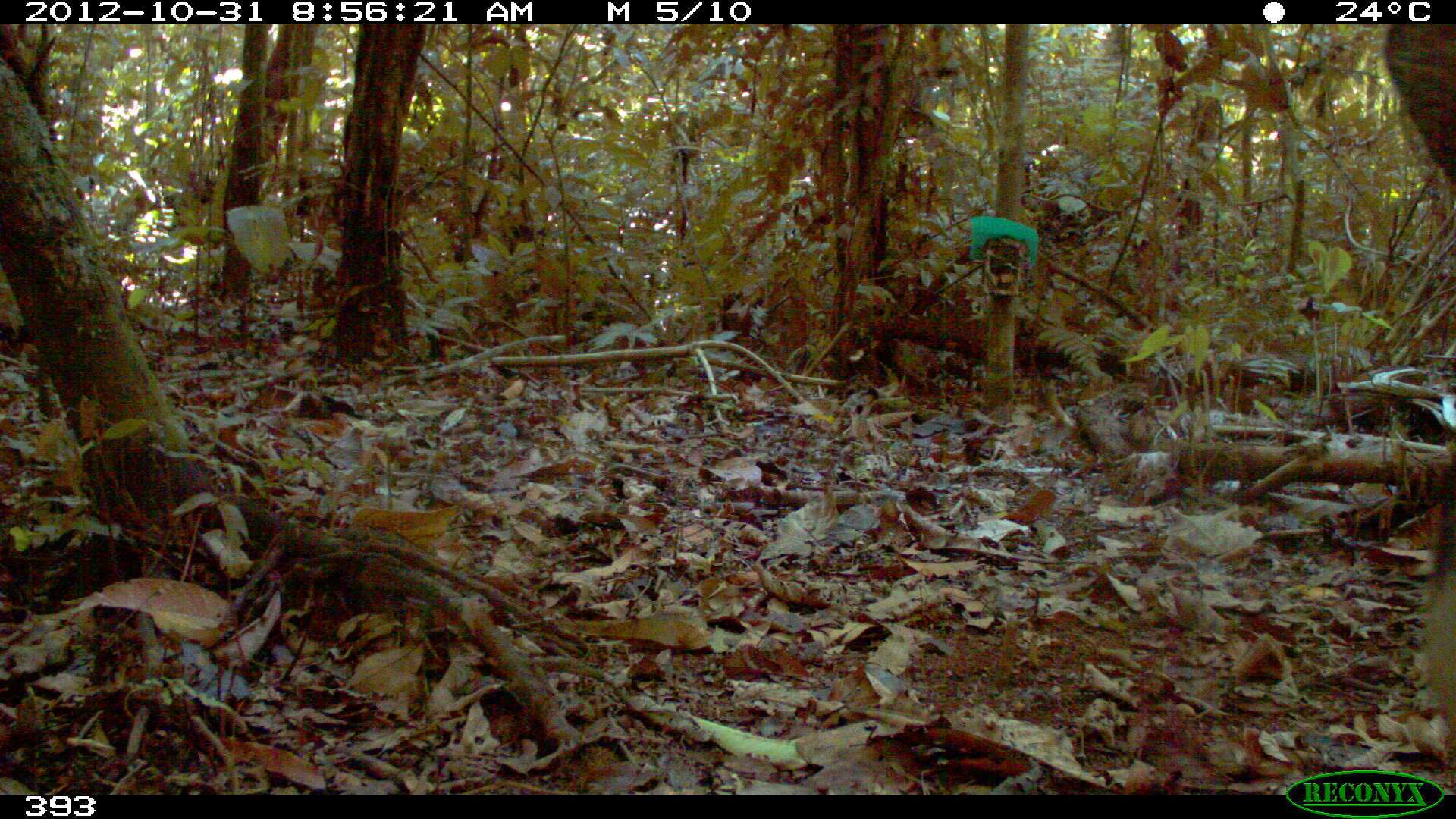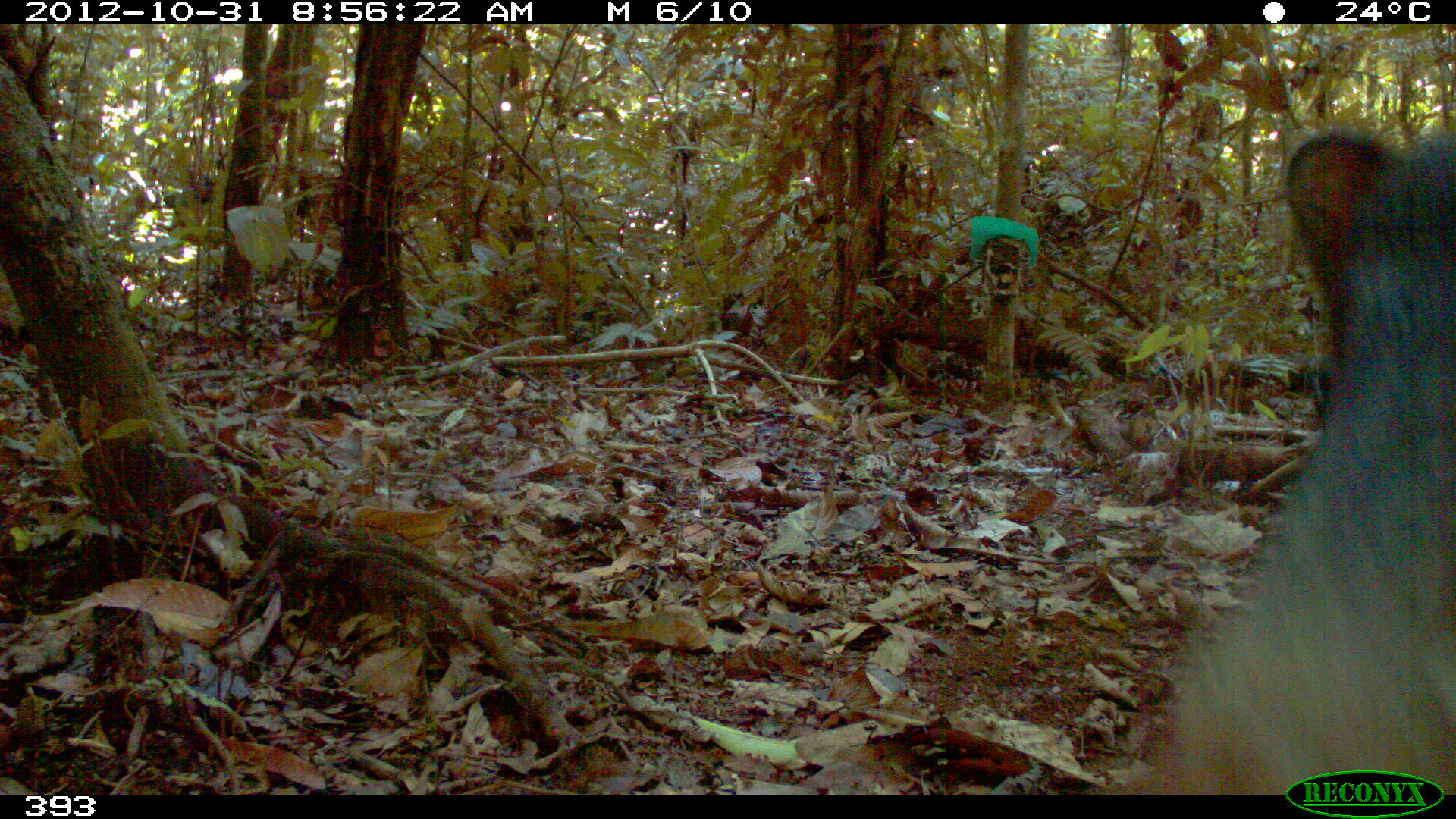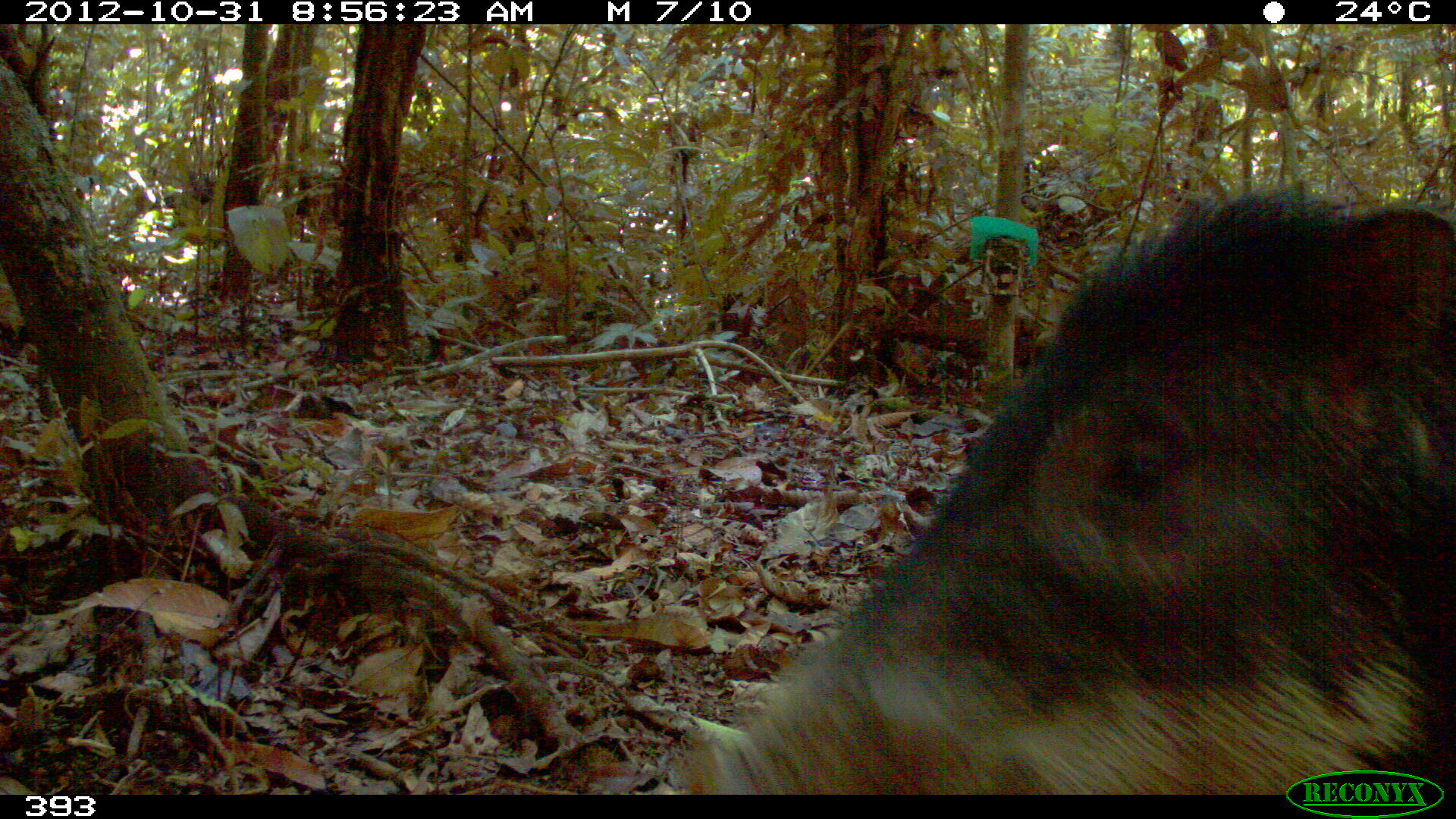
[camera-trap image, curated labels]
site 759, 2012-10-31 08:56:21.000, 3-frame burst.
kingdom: Animalia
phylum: Chordata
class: Mammalia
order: Artiodactyla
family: Tayassuidae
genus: Tayassu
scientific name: Tayassu pecari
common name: white-lipped peccary